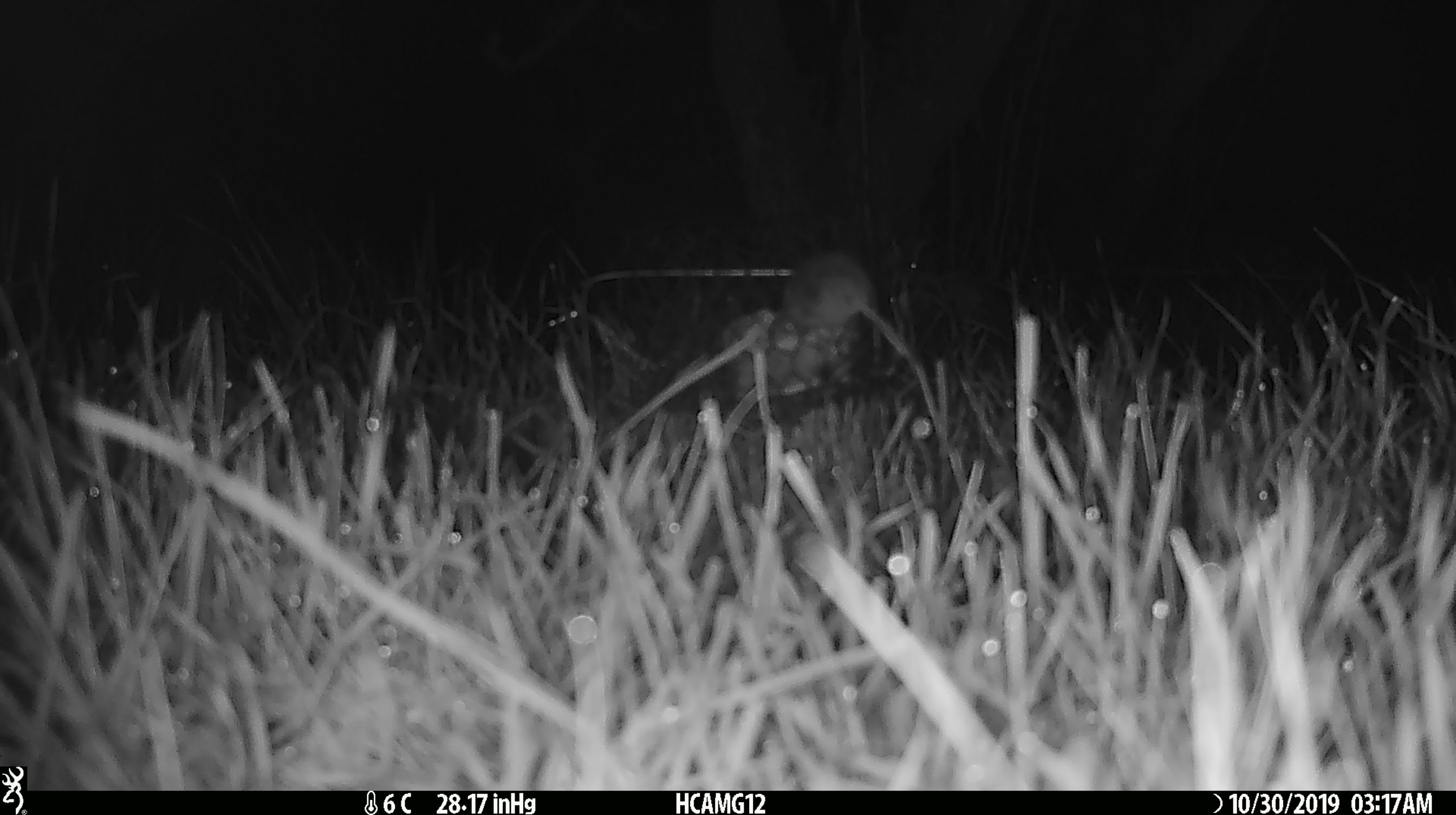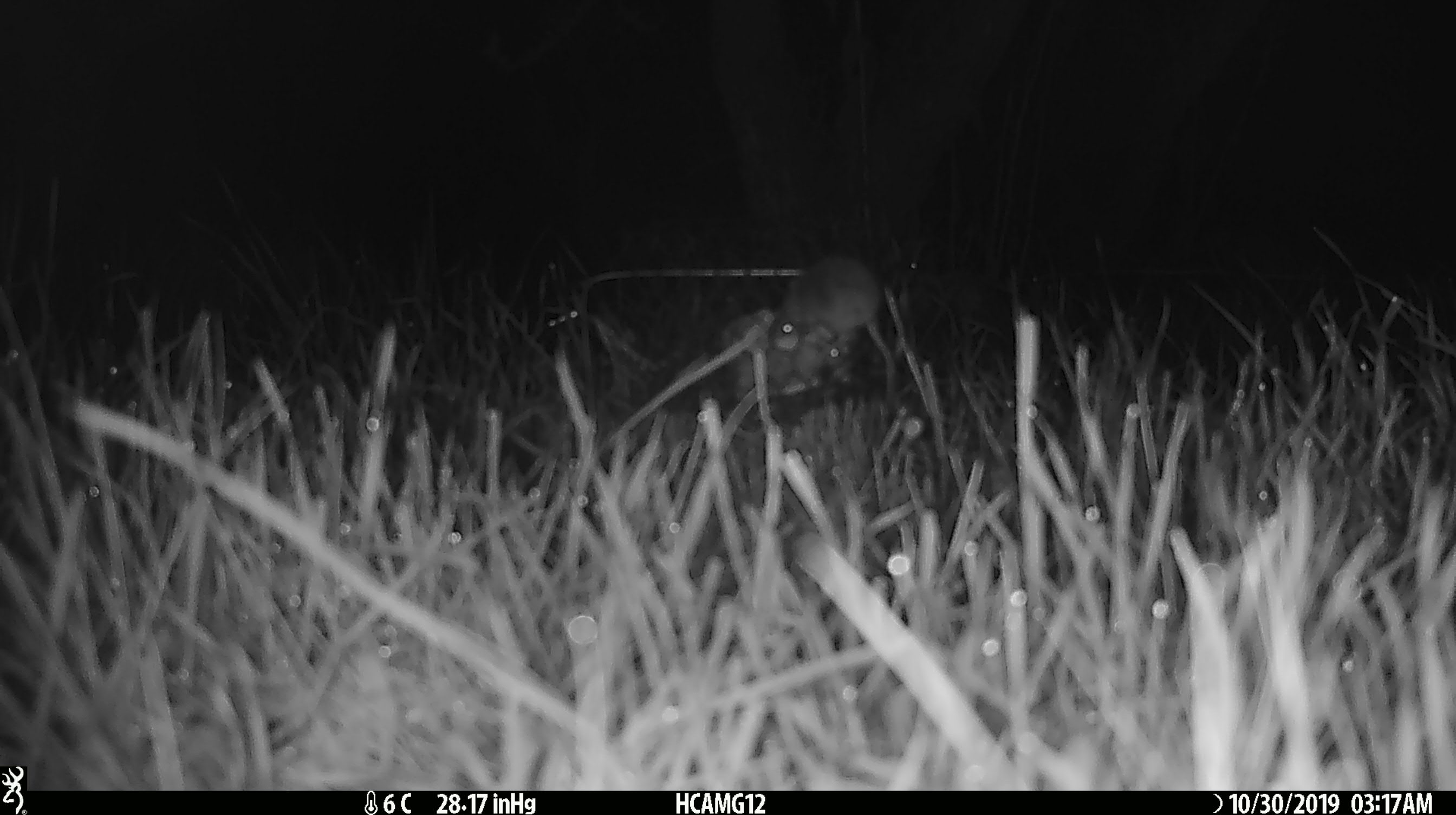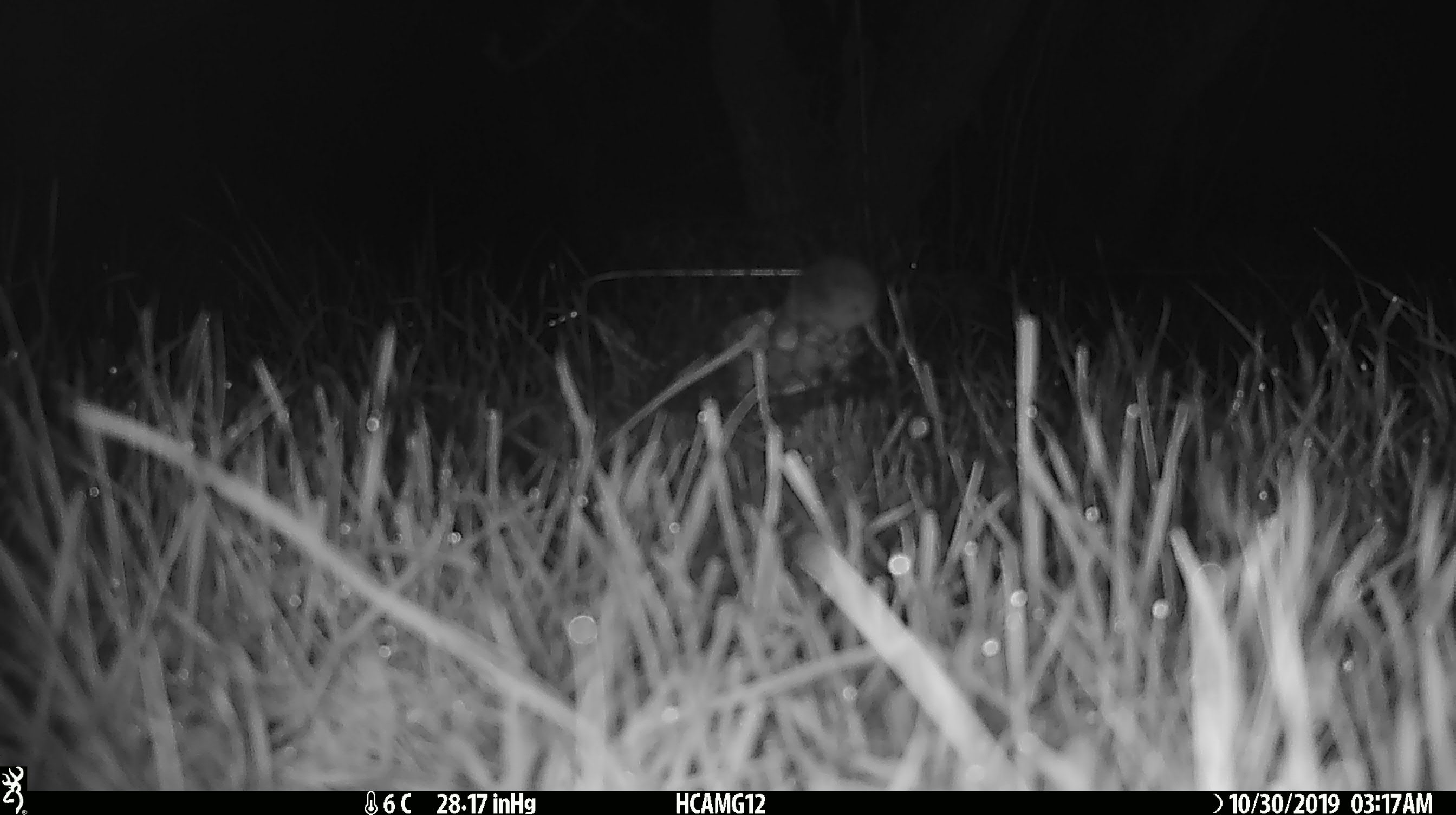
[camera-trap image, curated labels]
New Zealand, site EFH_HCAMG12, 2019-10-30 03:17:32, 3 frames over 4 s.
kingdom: Animalia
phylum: Chordata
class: Mammalia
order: Rodentia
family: Muridae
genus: Mus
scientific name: Mus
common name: mouse